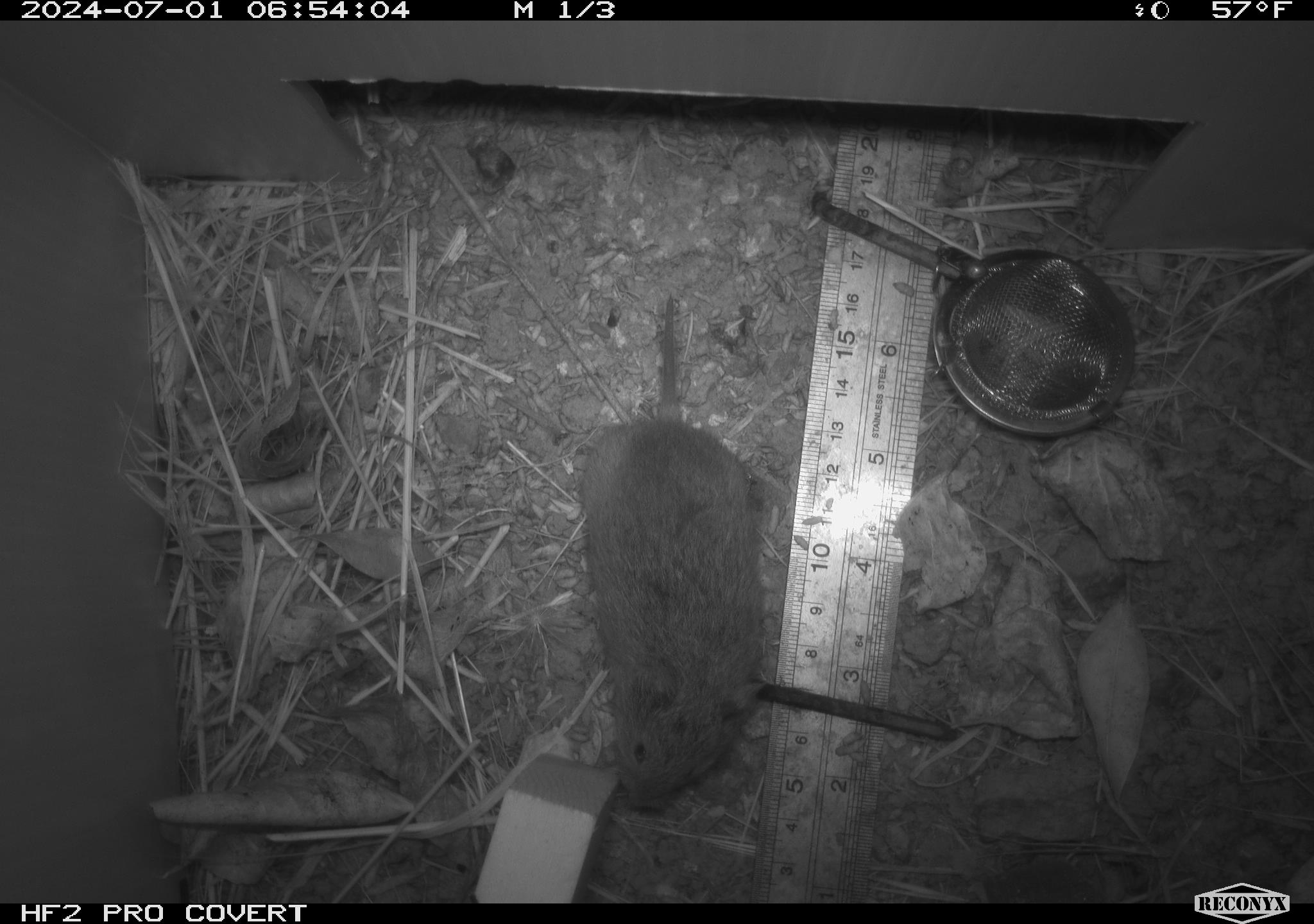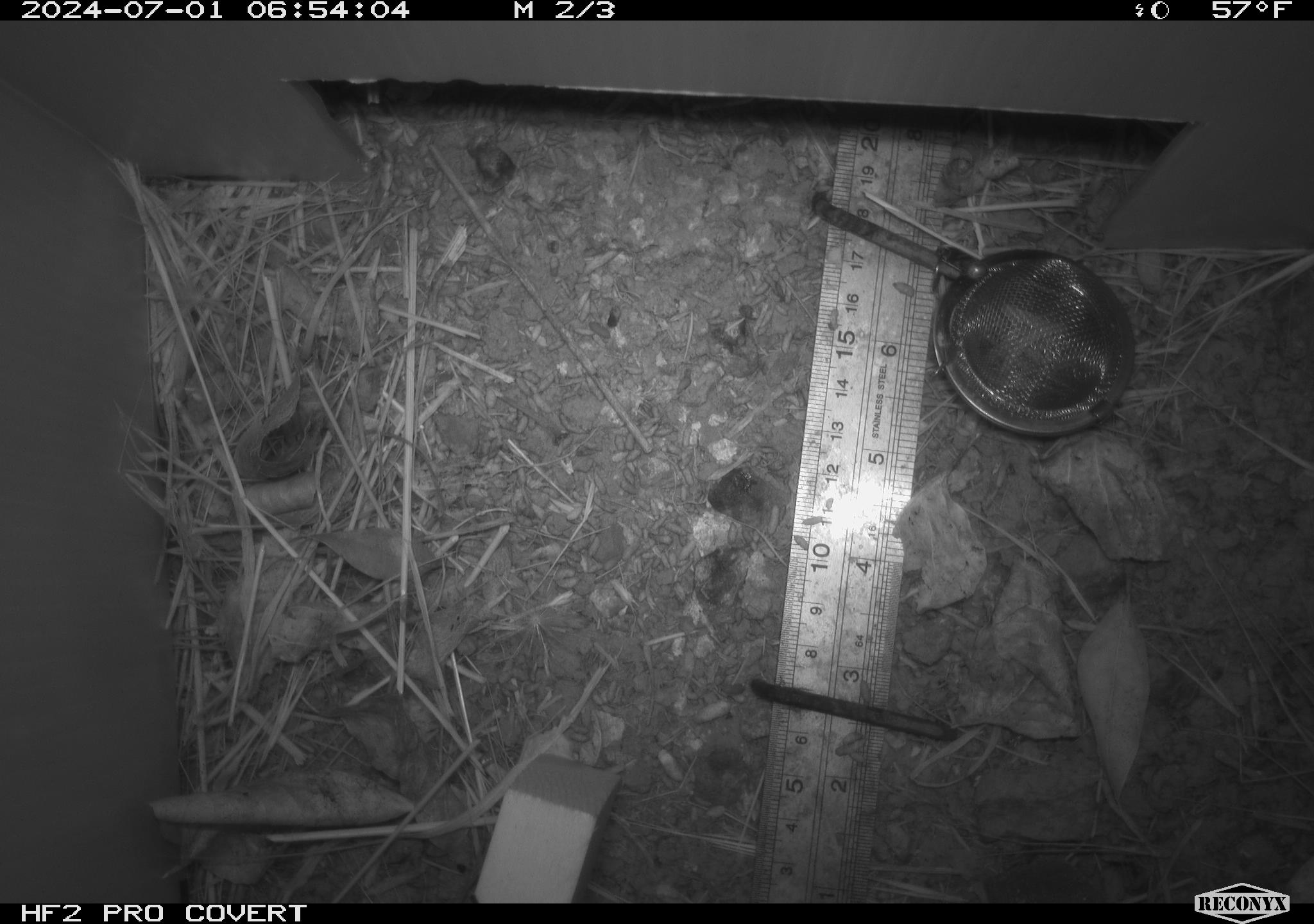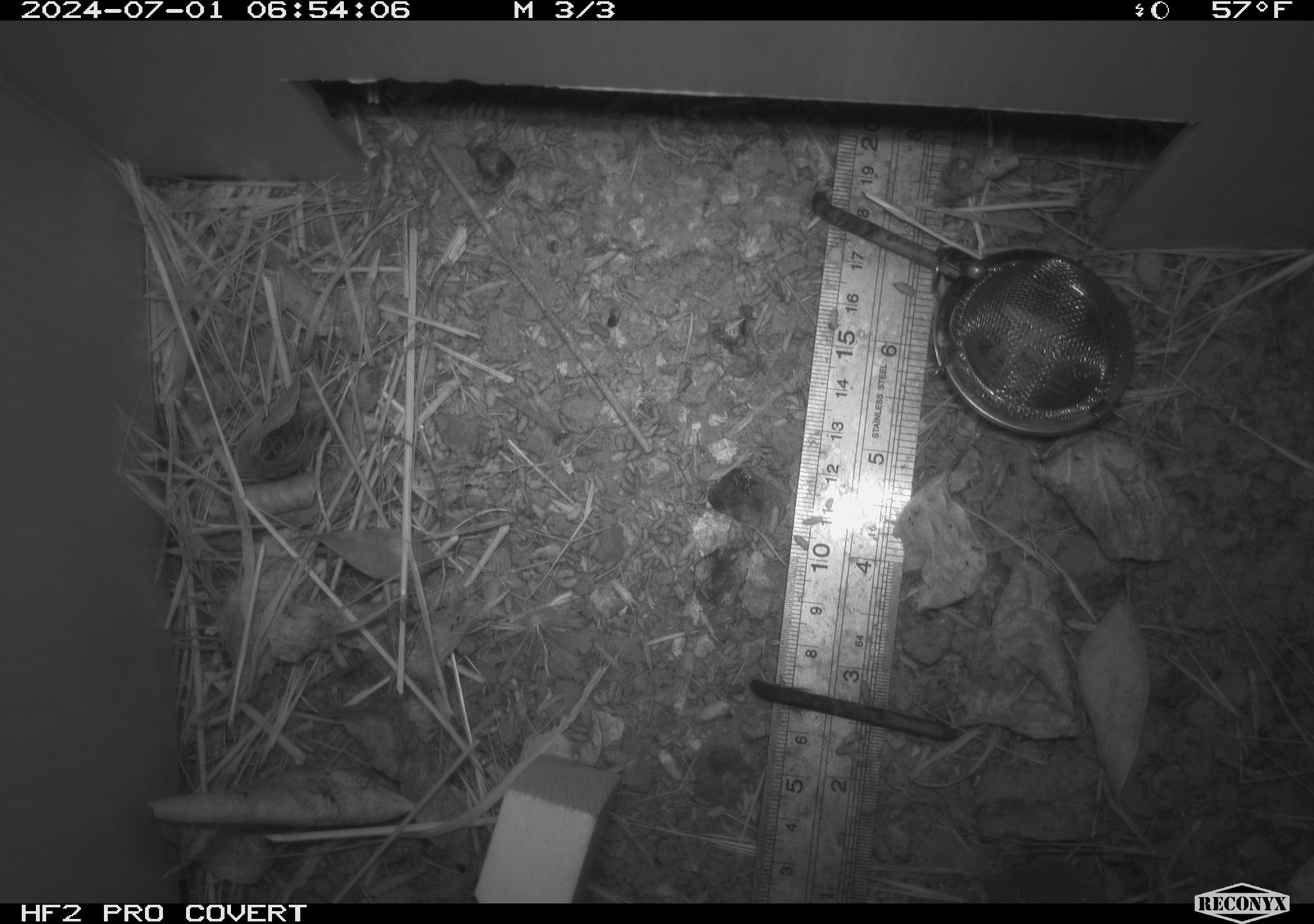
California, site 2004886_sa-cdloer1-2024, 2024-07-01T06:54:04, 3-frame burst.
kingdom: Animalia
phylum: Chordata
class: Mammalia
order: Rodentia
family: Cricetidae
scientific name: Arvicolinae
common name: voles, lemmings, and muskrats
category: arvicolinae subfamily